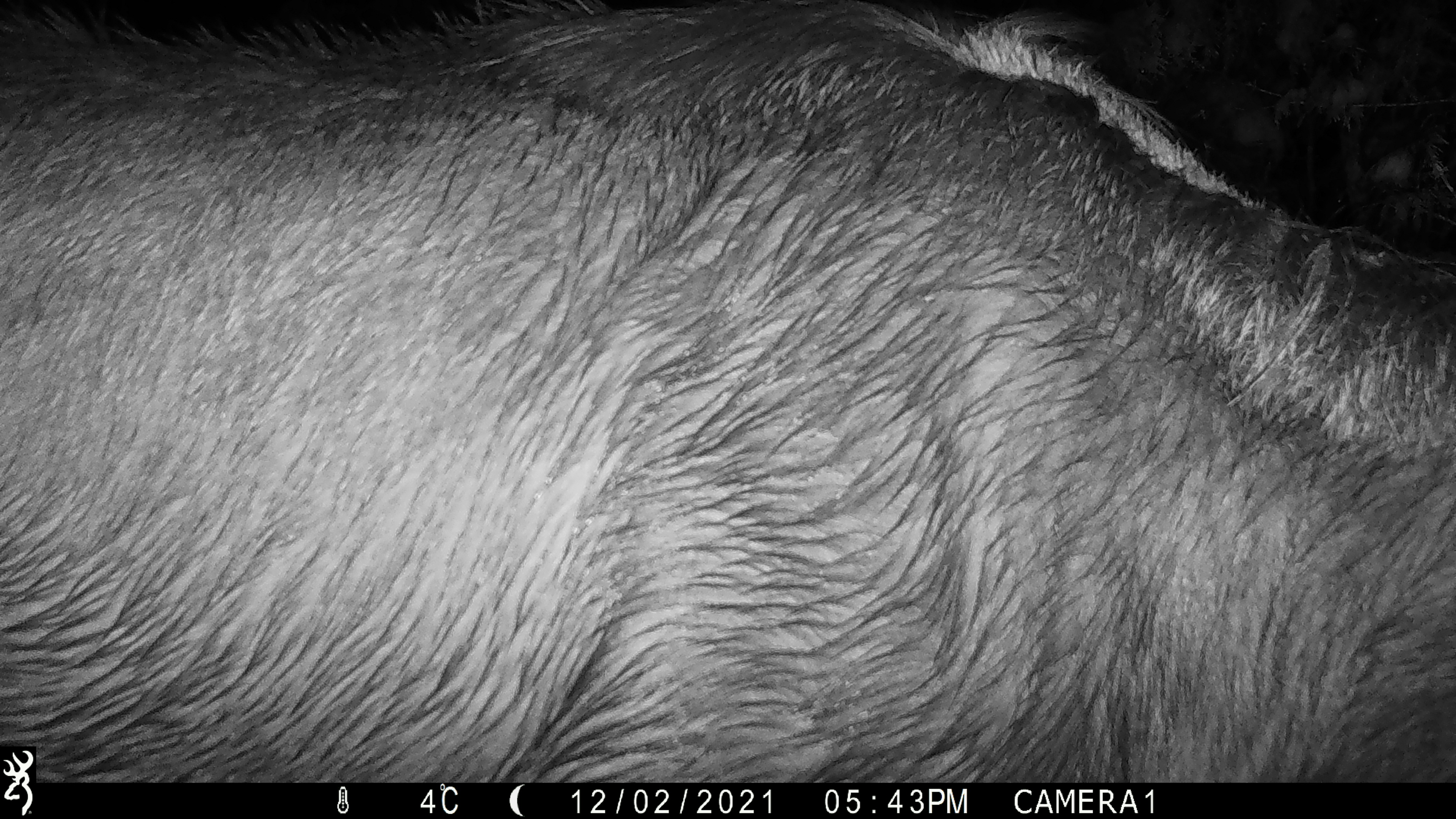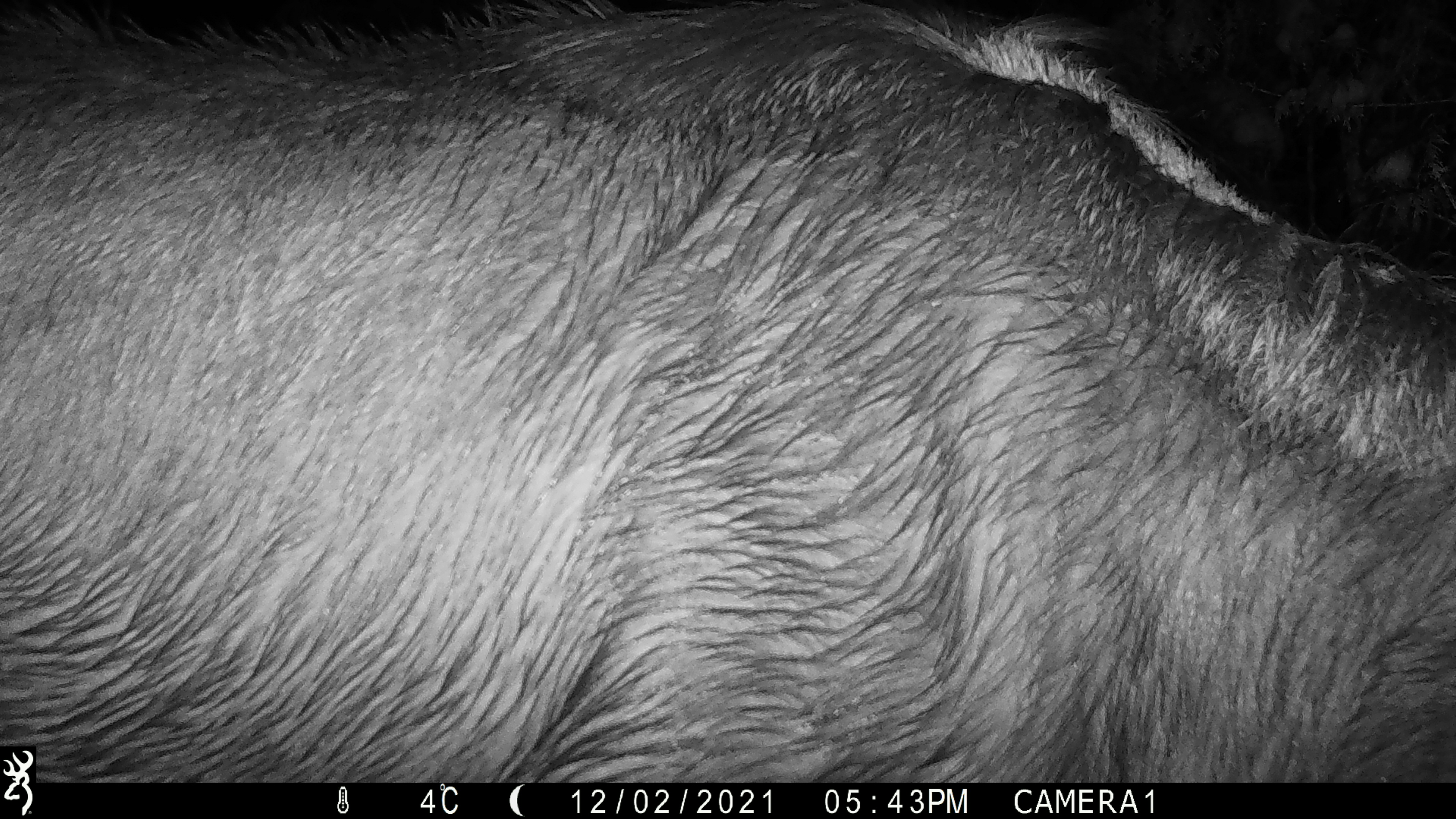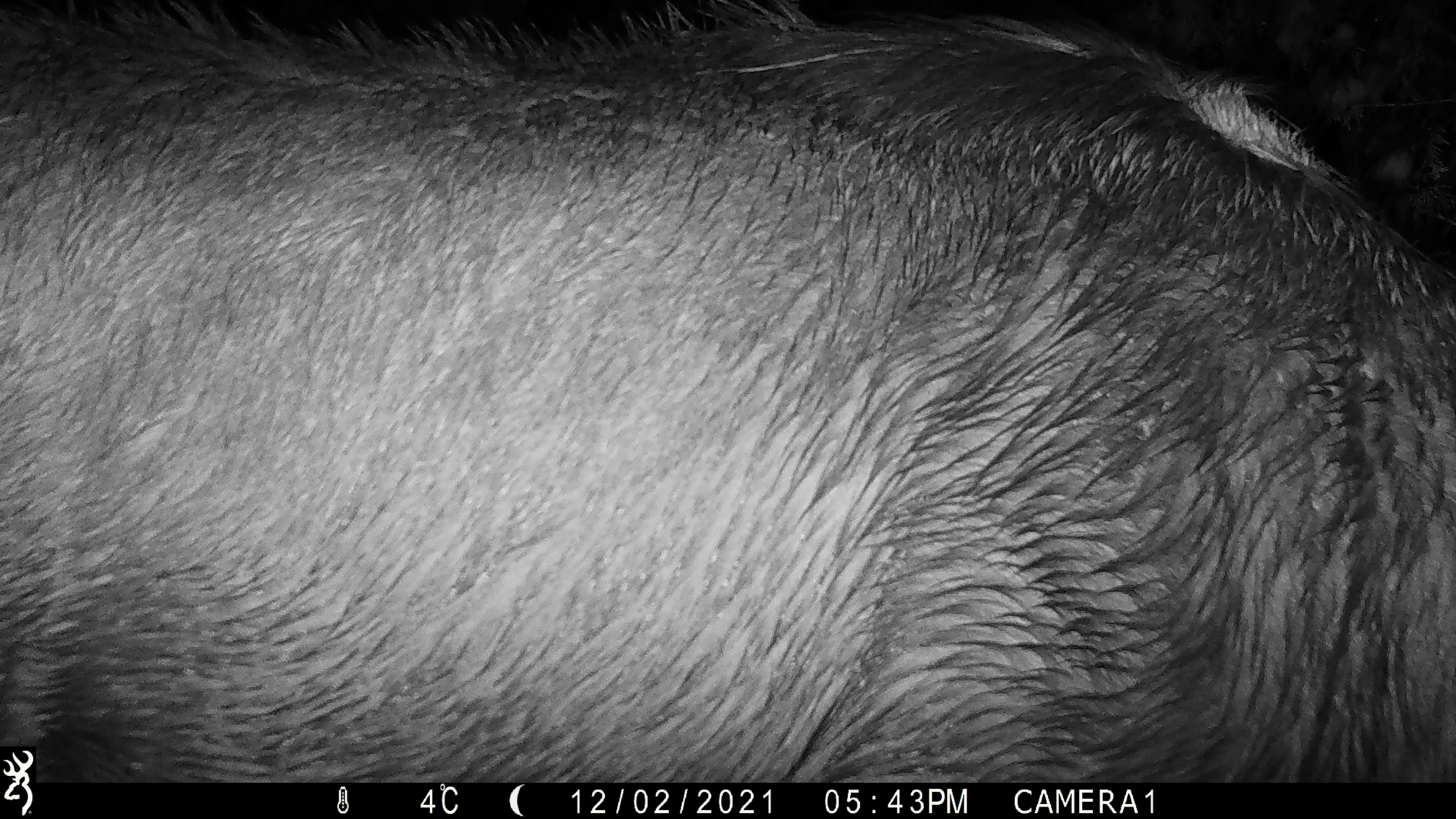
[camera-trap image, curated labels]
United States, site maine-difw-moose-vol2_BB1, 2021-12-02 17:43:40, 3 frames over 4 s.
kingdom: Animalia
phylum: Chordata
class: Mammalia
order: Artiodactyla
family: Cervidae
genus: Alces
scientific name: Alces alces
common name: moose